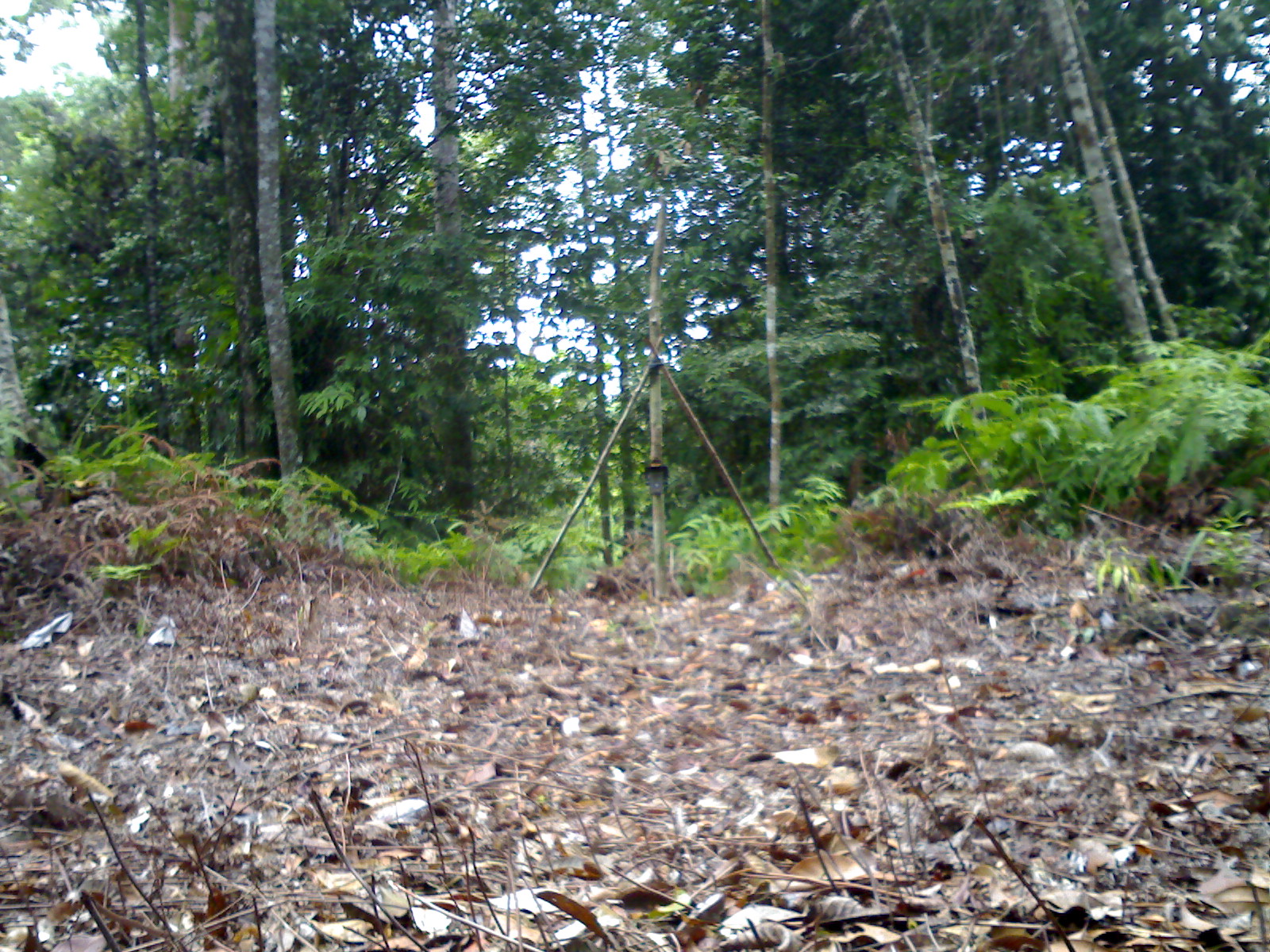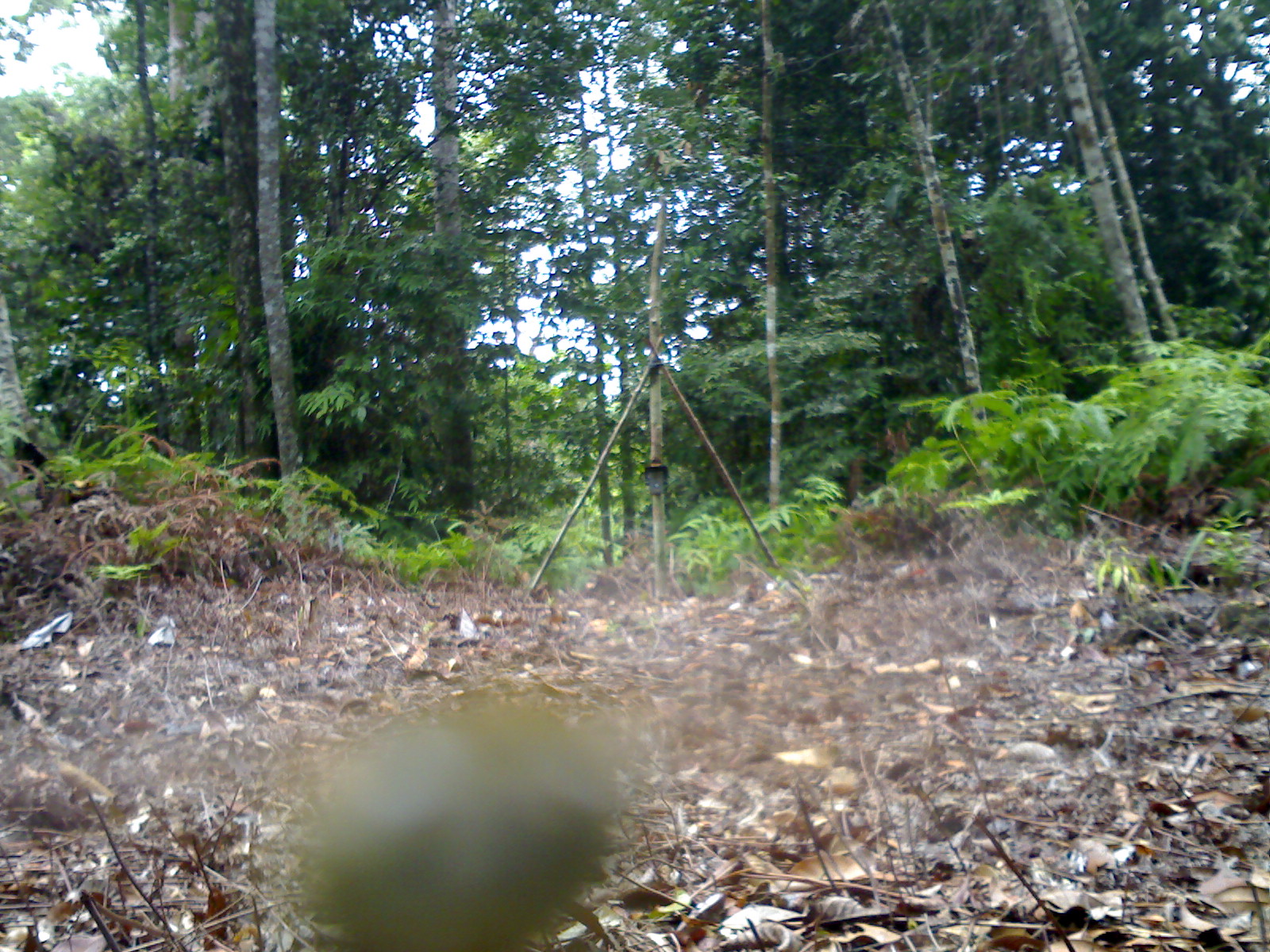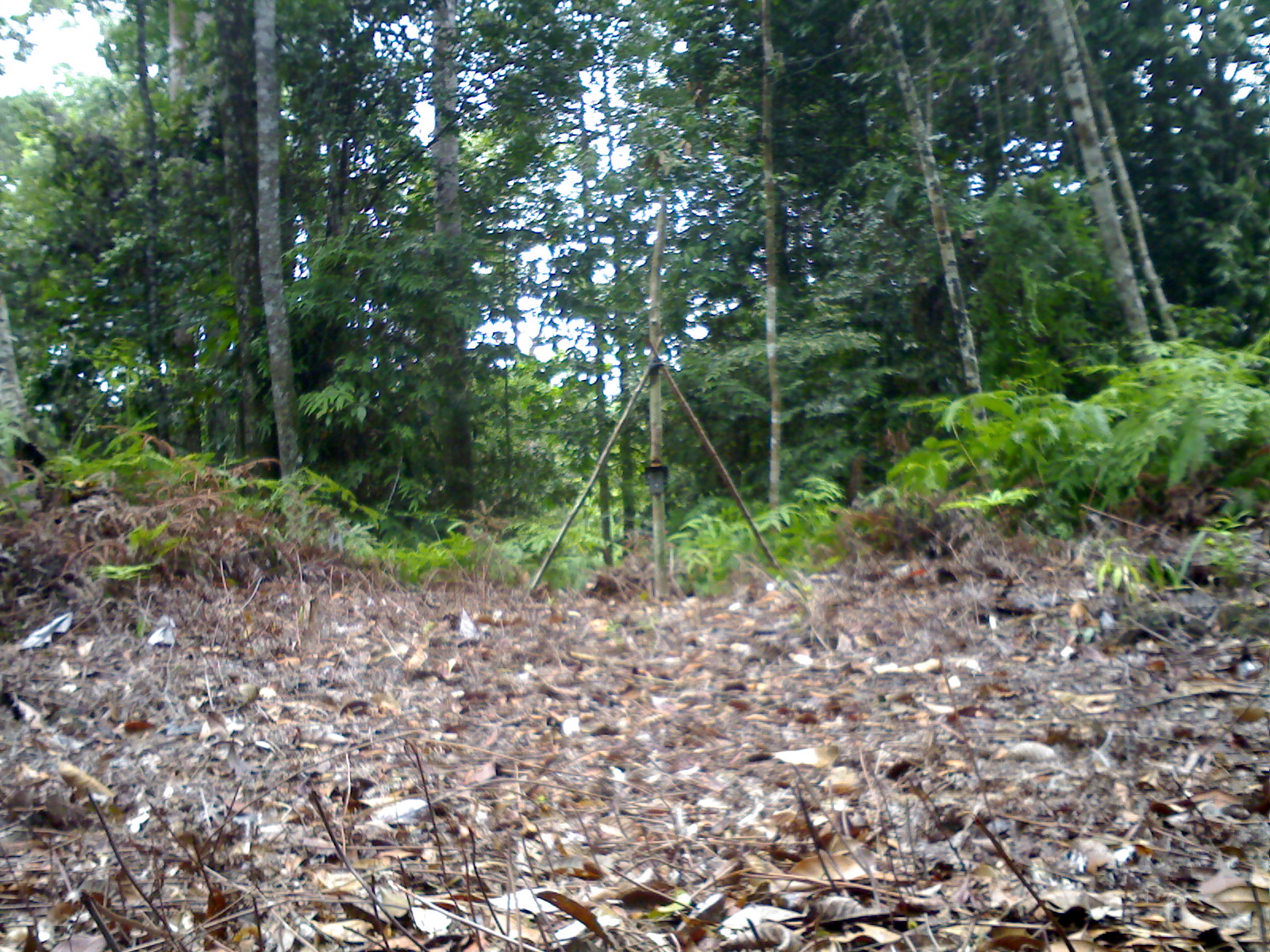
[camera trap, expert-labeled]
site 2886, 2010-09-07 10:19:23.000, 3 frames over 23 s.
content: unidentified animal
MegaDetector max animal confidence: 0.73